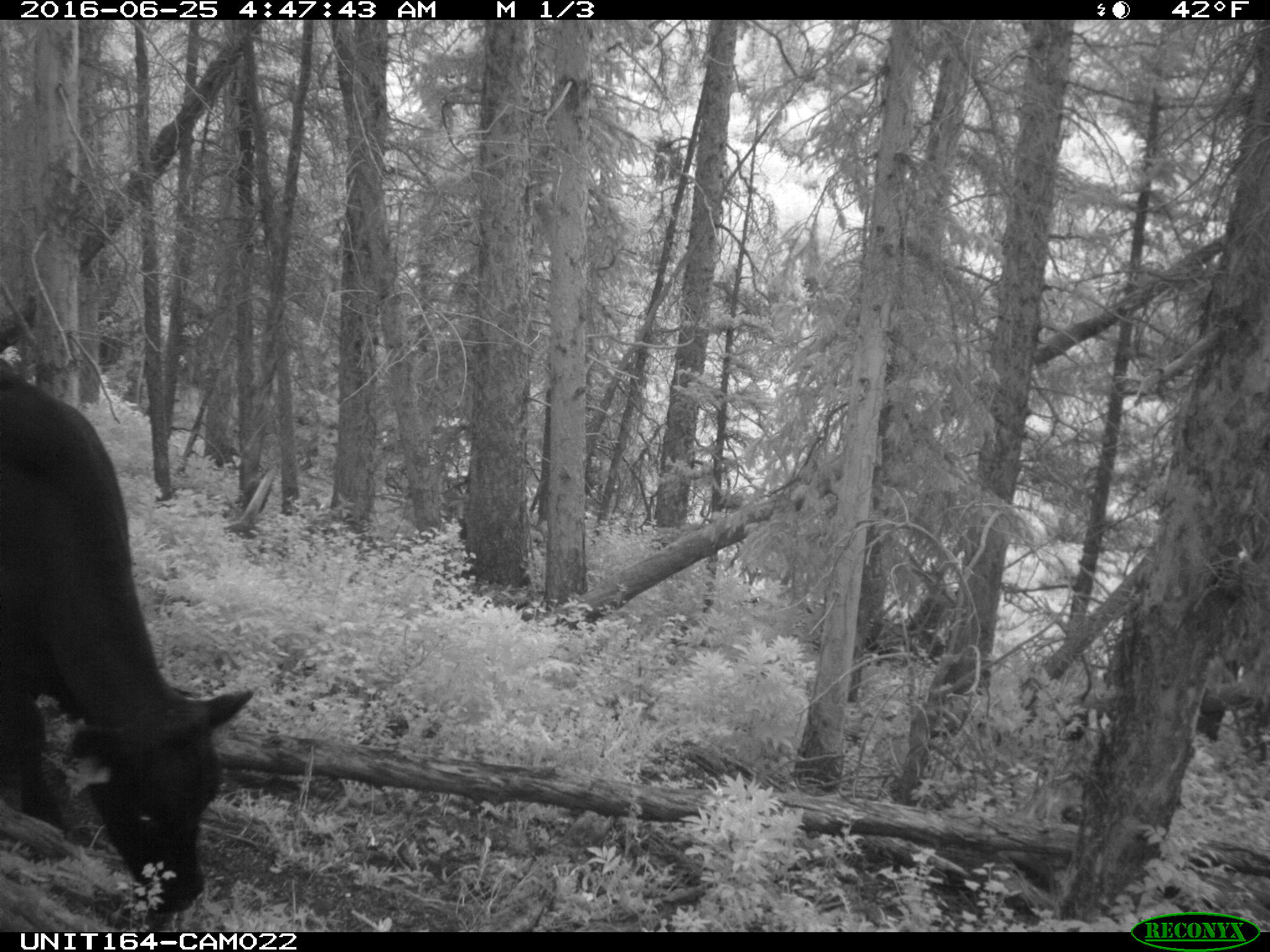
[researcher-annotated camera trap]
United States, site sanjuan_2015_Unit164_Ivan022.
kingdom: Animalia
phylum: Chordata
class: Mammalia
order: Artiodactyla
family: Bovidae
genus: Bos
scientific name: Bos taurus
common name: domestic cow